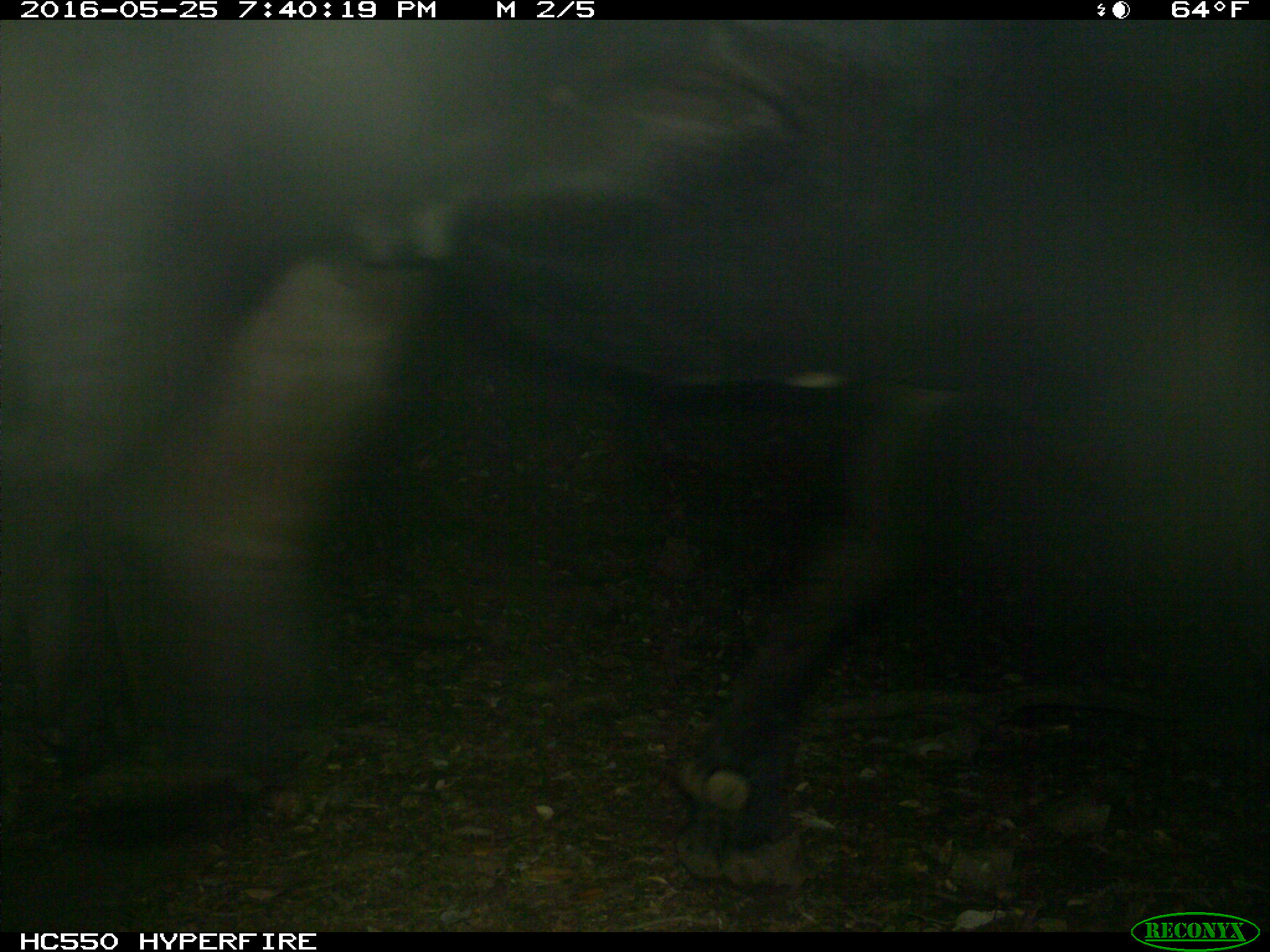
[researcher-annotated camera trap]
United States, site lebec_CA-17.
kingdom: Animalia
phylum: Chordata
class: Mammalia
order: Artiodactyla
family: Bovidae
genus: Bos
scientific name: Bos taurus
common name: domestic cow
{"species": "Bos taurus (domestic cow)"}